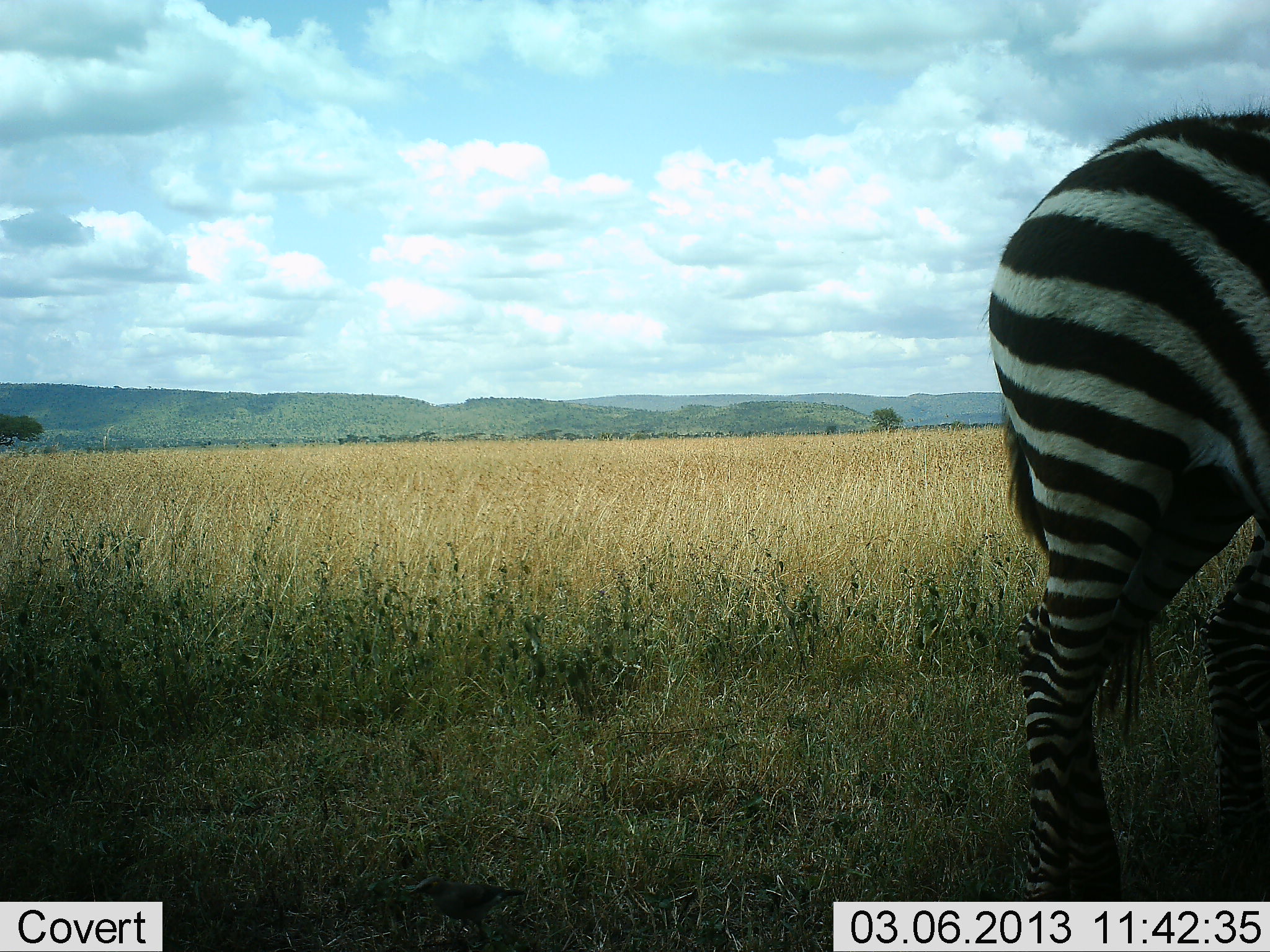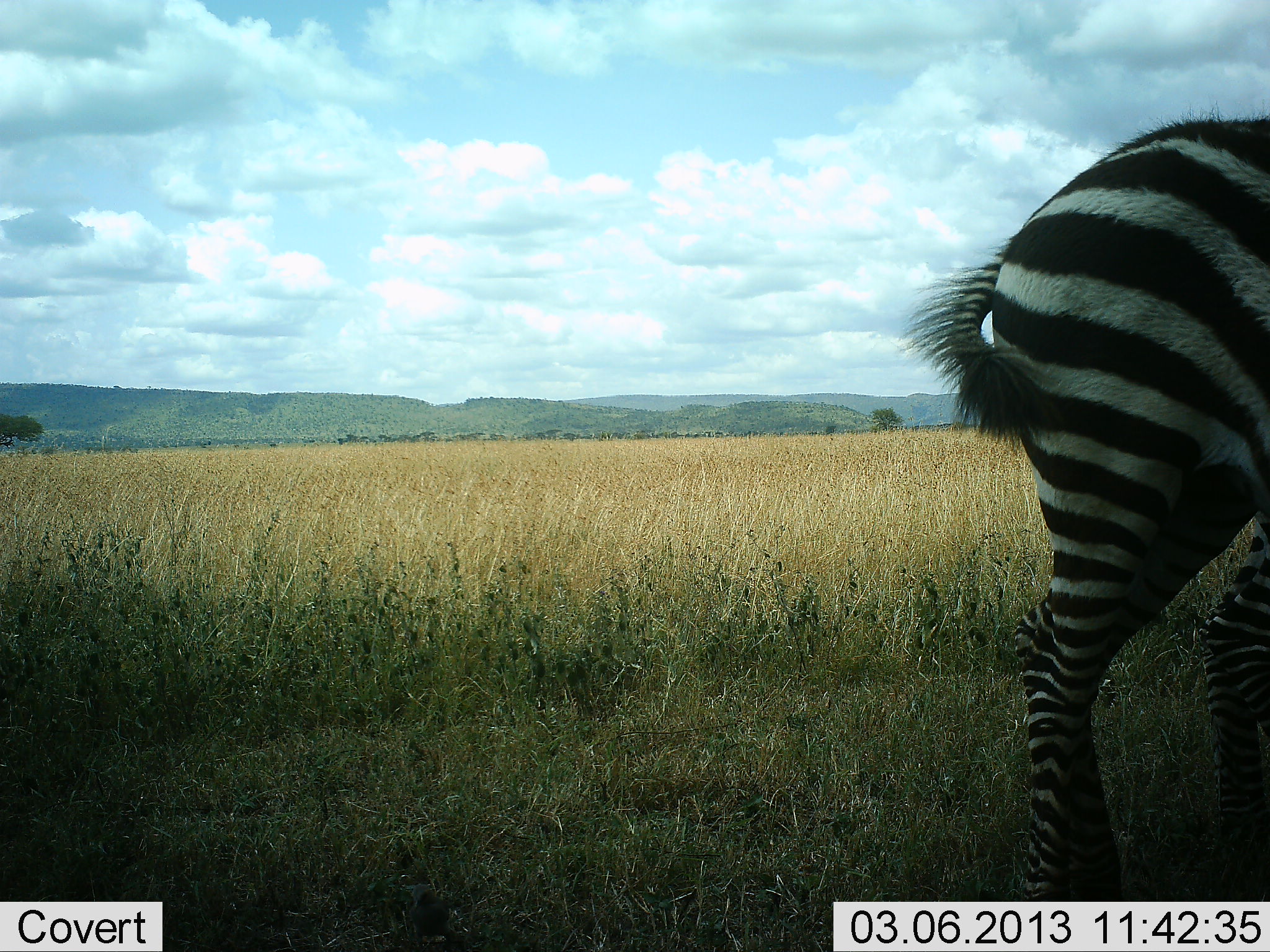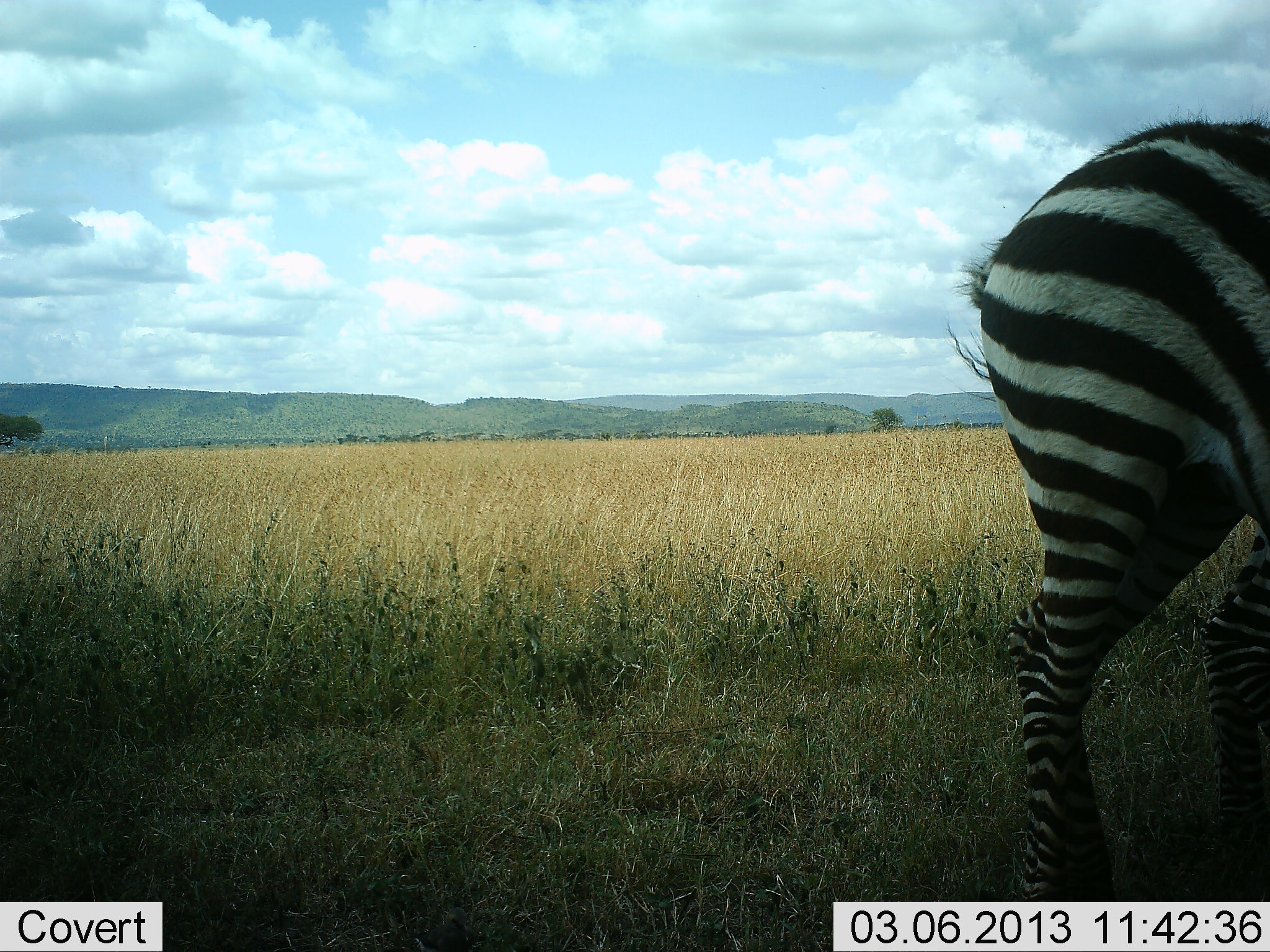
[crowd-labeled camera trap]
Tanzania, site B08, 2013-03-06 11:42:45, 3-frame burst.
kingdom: Animalia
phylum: Chordata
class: Mammalia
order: Perissodactyla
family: Equidae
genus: Equus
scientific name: Equus quagga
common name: plains zebra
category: zebra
Zebra (plains zebra) (Equus quagga), count 1. Behavior (volunteer vote fractions): standing 83%, resting 3%, moving 14%, interacting 0%. Young present (vote fraction): 6%. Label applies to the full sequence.